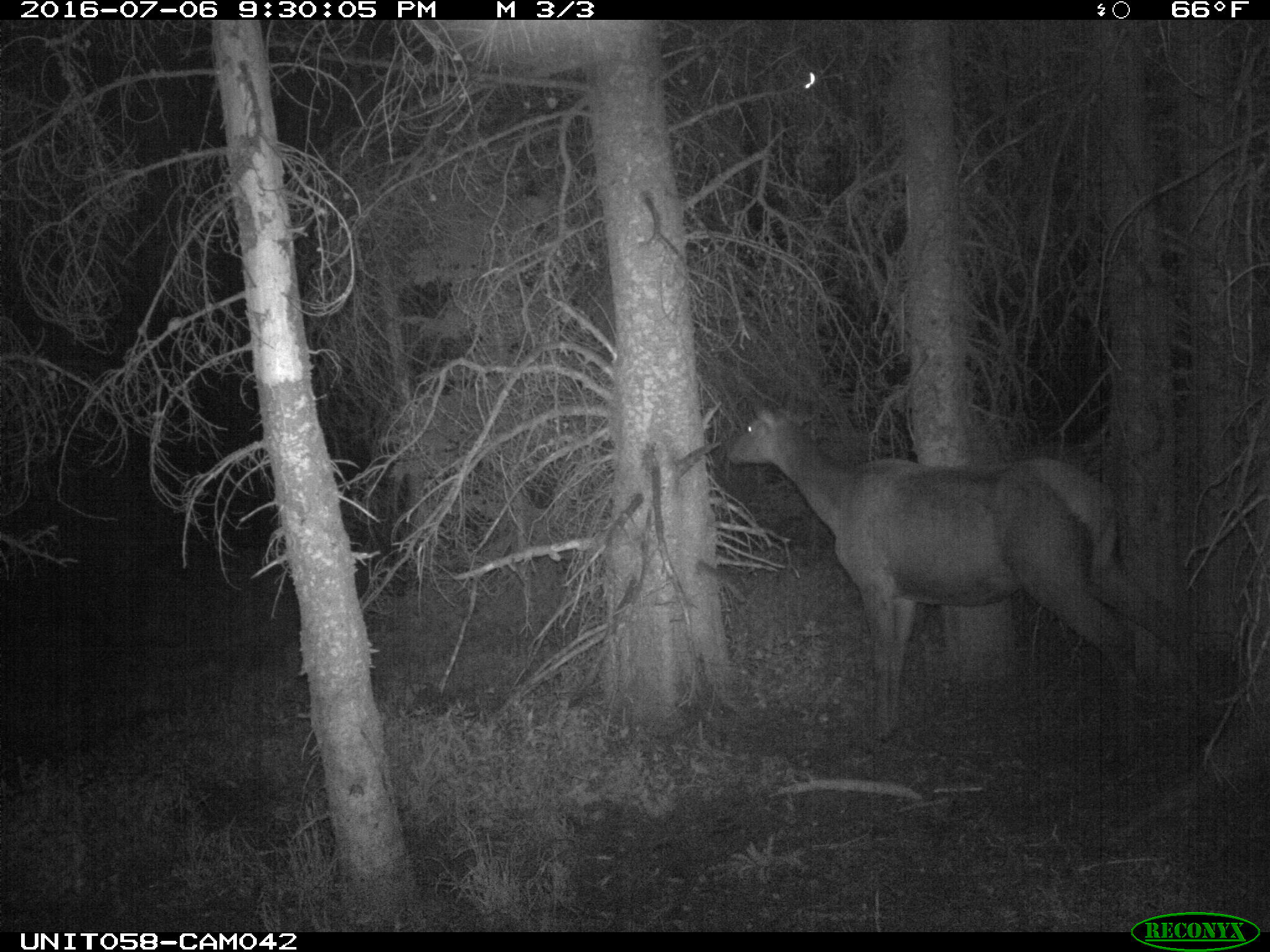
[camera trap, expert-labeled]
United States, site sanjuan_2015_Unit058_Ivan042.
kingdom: Animalia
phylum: Chordata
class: Mammalia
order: Artiodactyla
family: Cervidae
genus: Cervus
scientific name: Cervus elaphus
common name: red deer